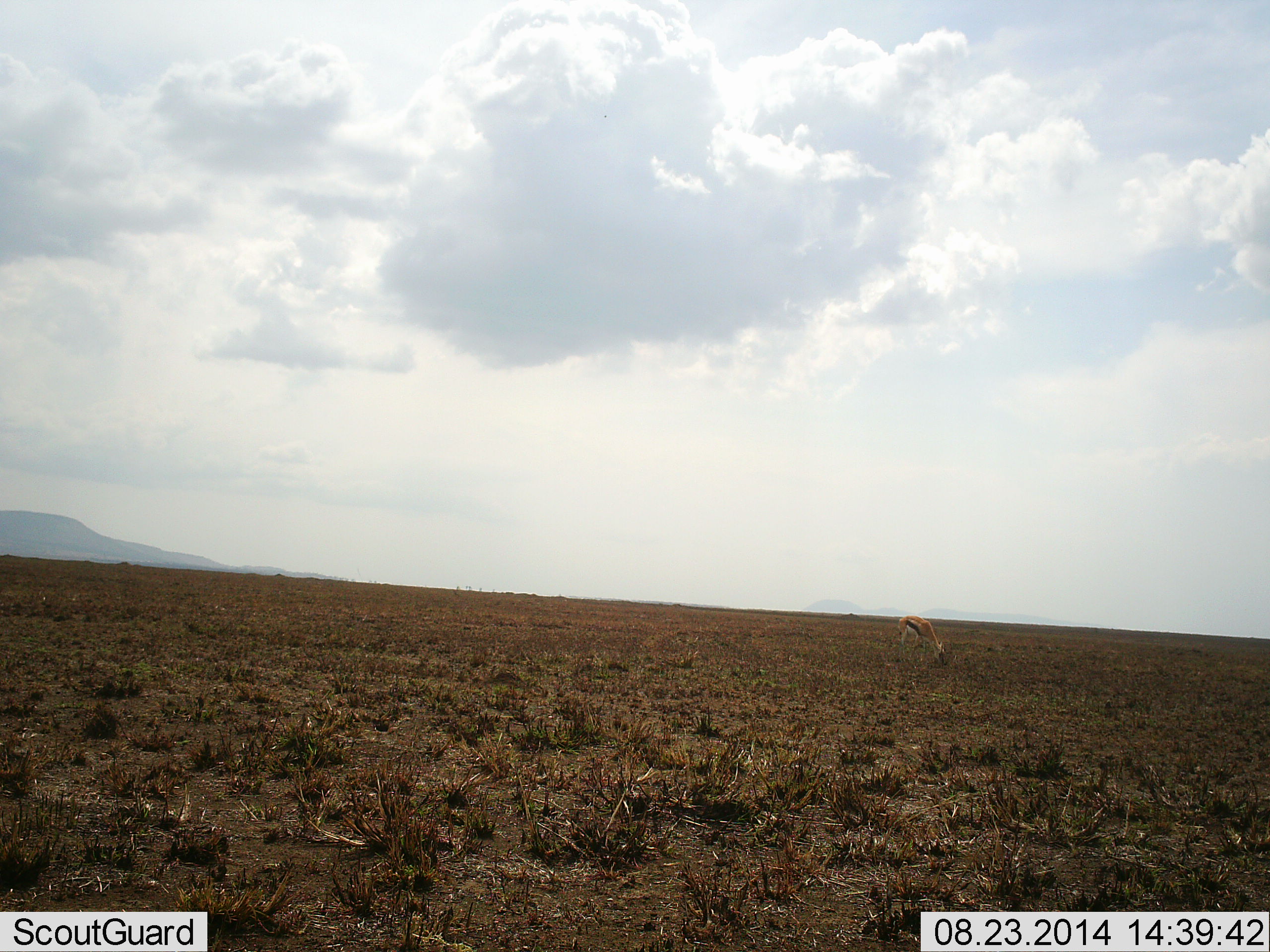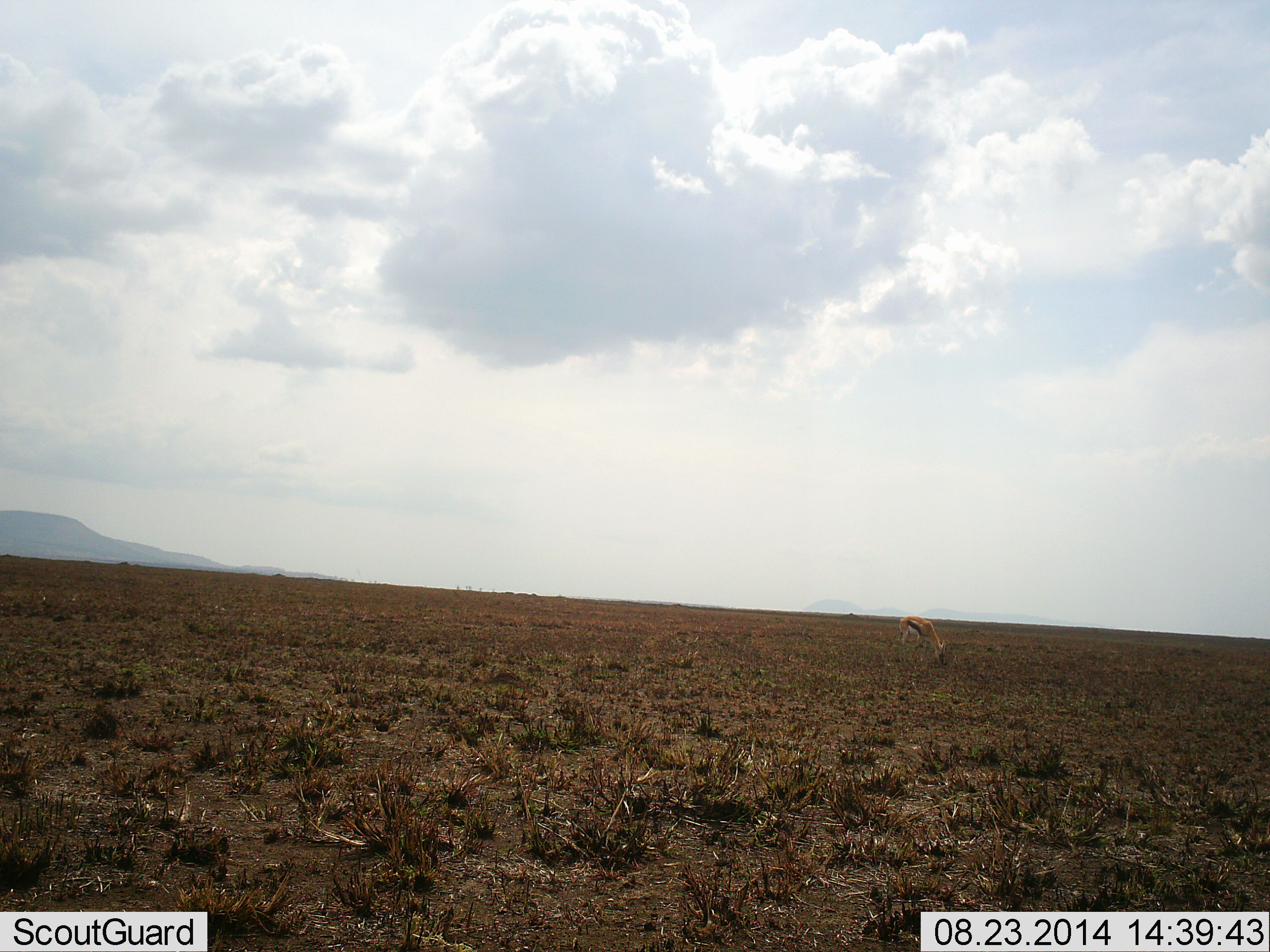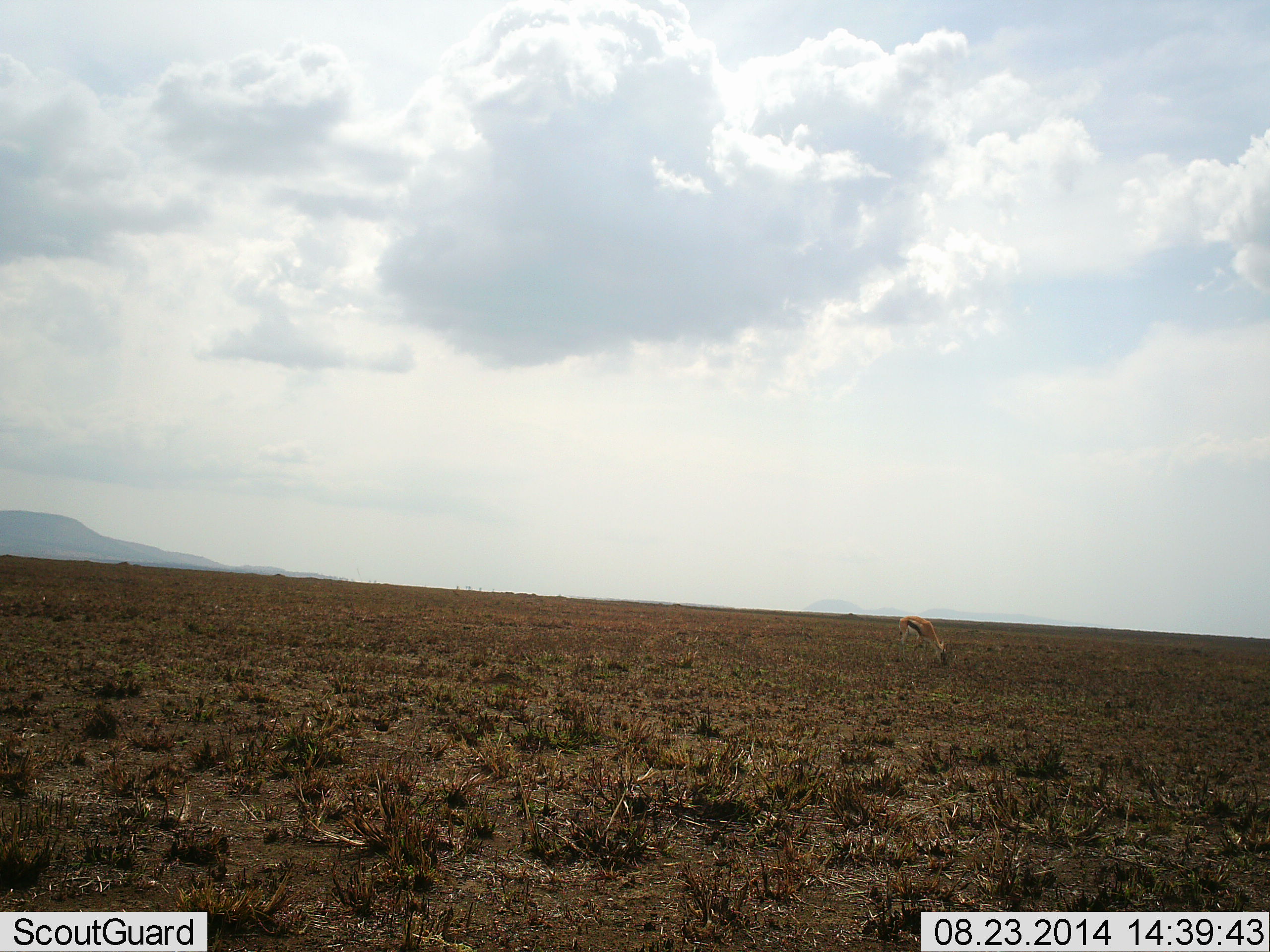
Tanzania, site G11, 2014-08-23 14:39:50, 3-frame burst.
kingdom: Animalia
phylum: Chordata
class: Mammalia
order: Artiodactyla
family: Bovidae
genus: Eudorcas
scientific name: Eudorcas thomsonii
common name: thomson's gazelle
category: gazellethomsons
Gazellethomsons (thomson's gazelle) (Eudorcas thomsonii), count 1. Behavior (volunteer vote fractions): standing 20%, resting 0%, moving 0%, interacting 0%. Young present (vote fraction): 0%. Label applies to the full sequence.